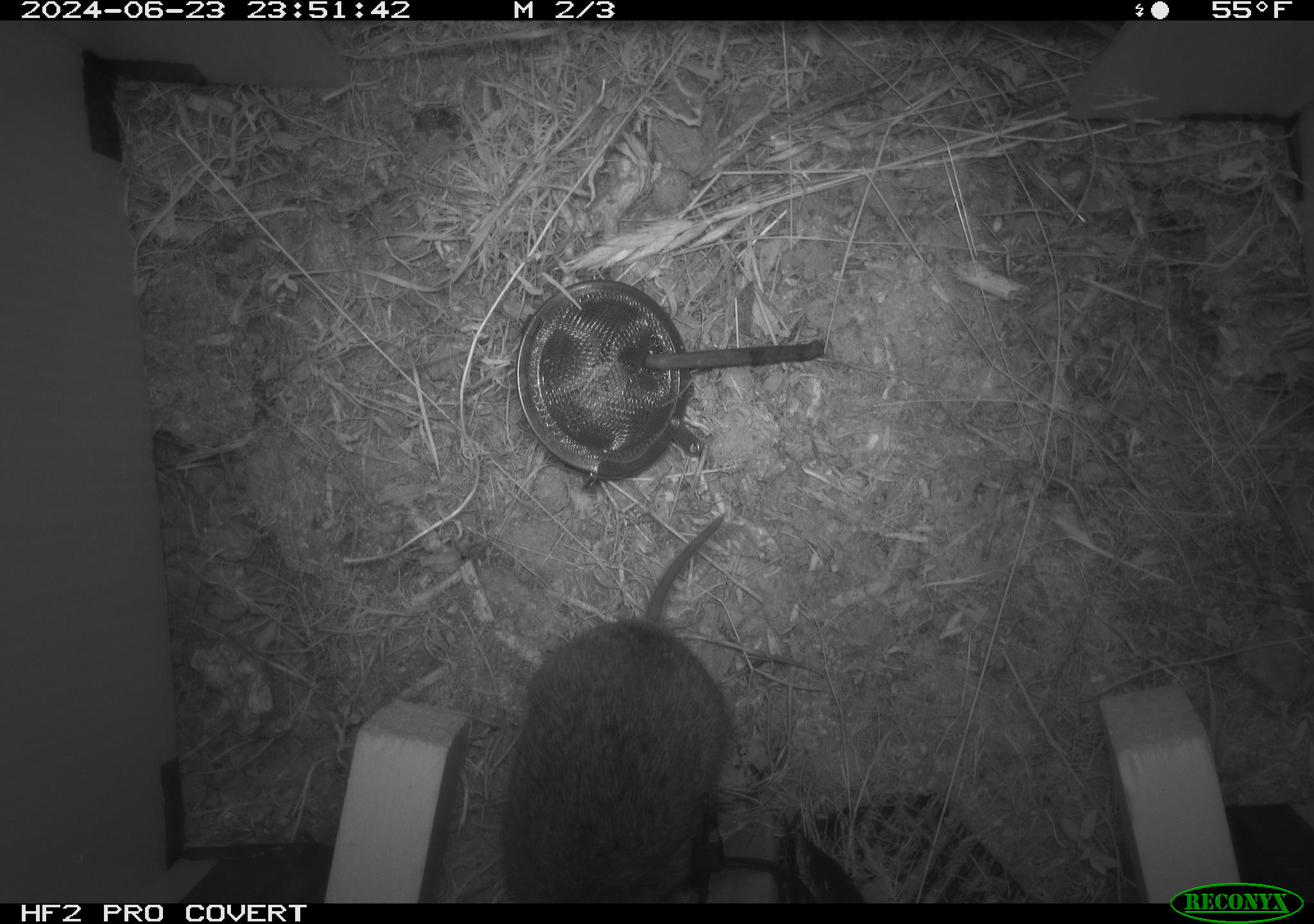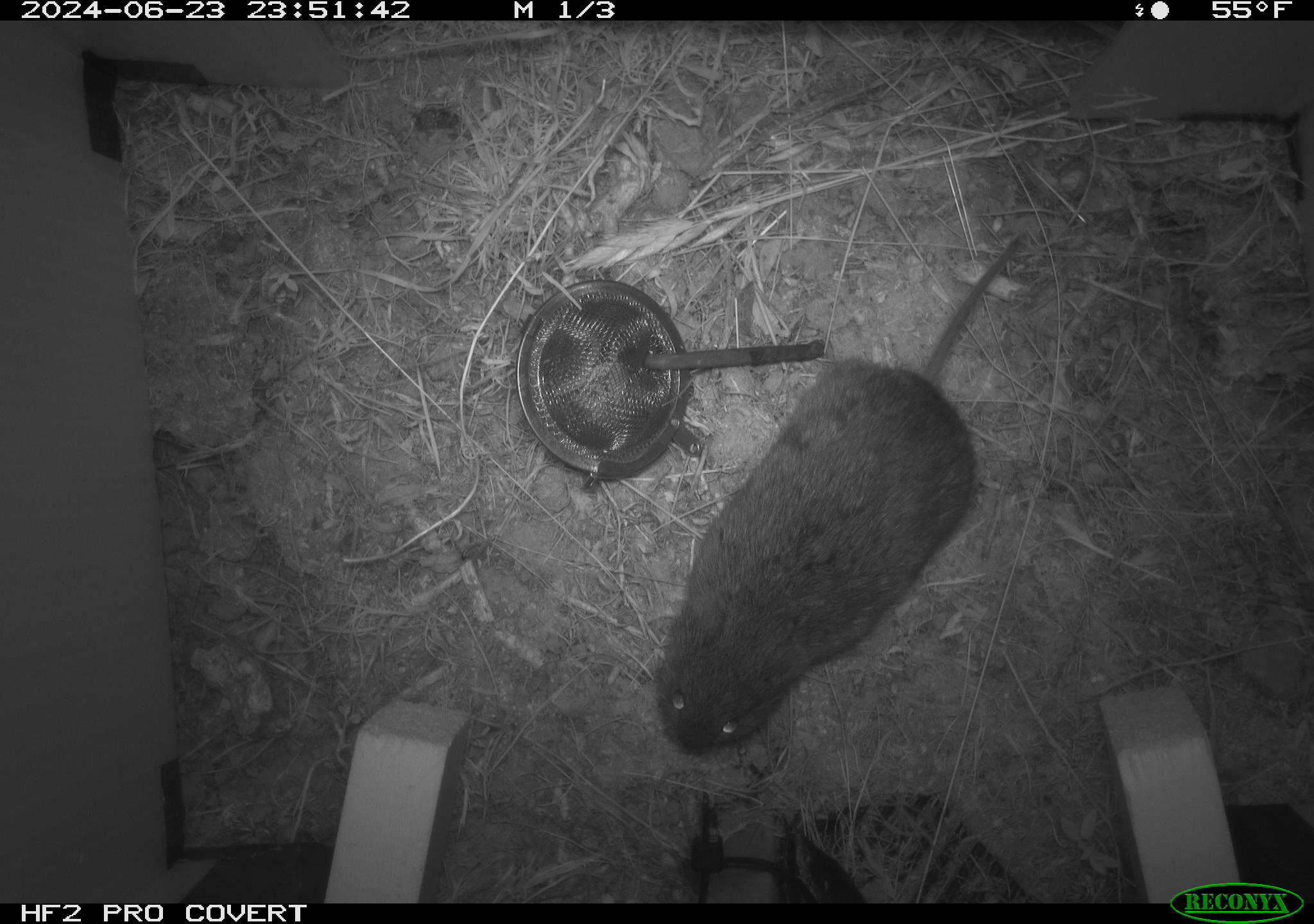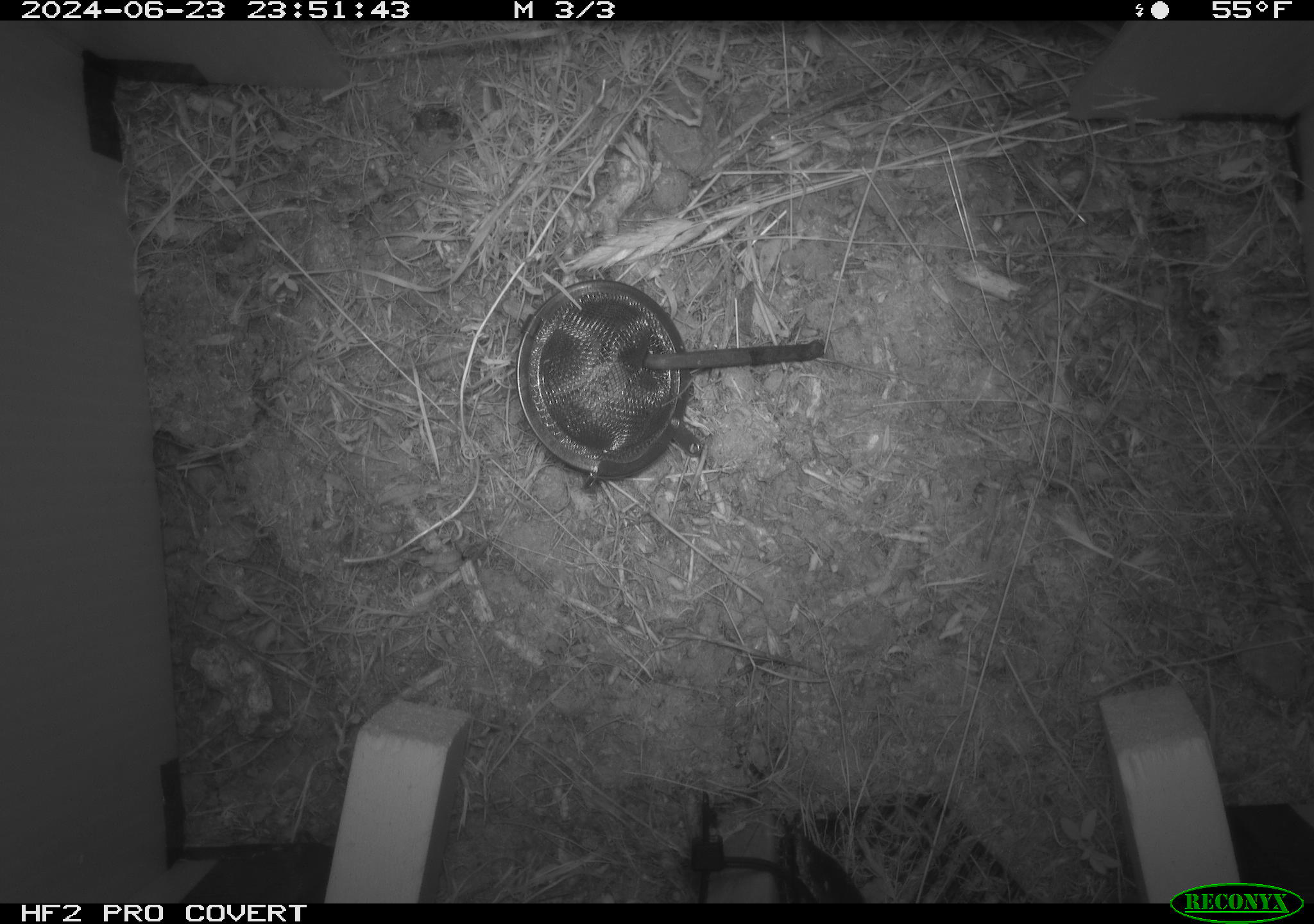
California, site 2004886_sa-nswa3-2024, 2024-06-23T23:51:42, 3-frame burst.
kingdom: Animalia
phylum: Chordata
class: Mammalia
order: Rodentia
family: Cricetidae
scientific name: Arvicolinae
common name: voles, lemmings, and muskrats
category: arvicolinae subfamily